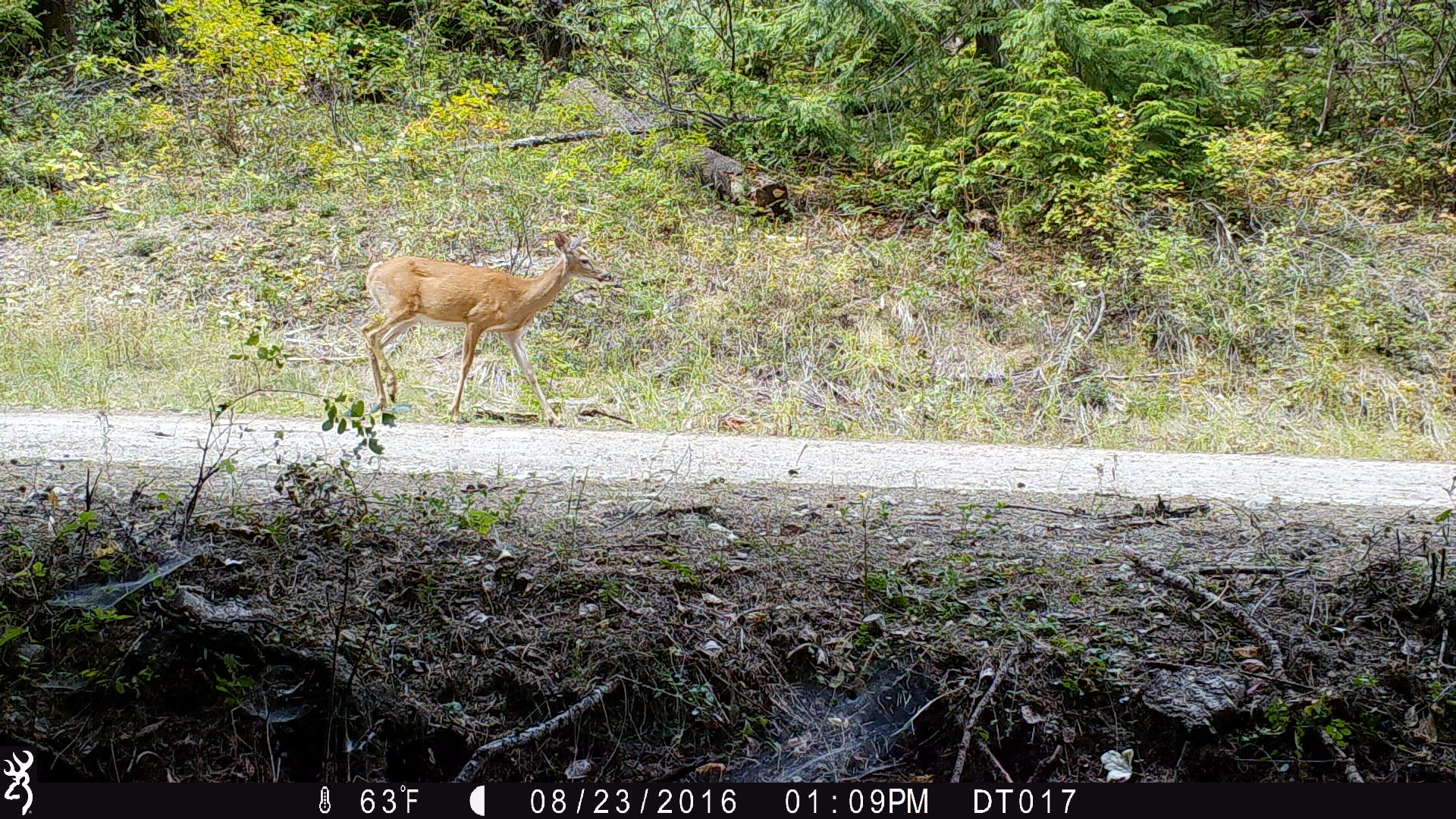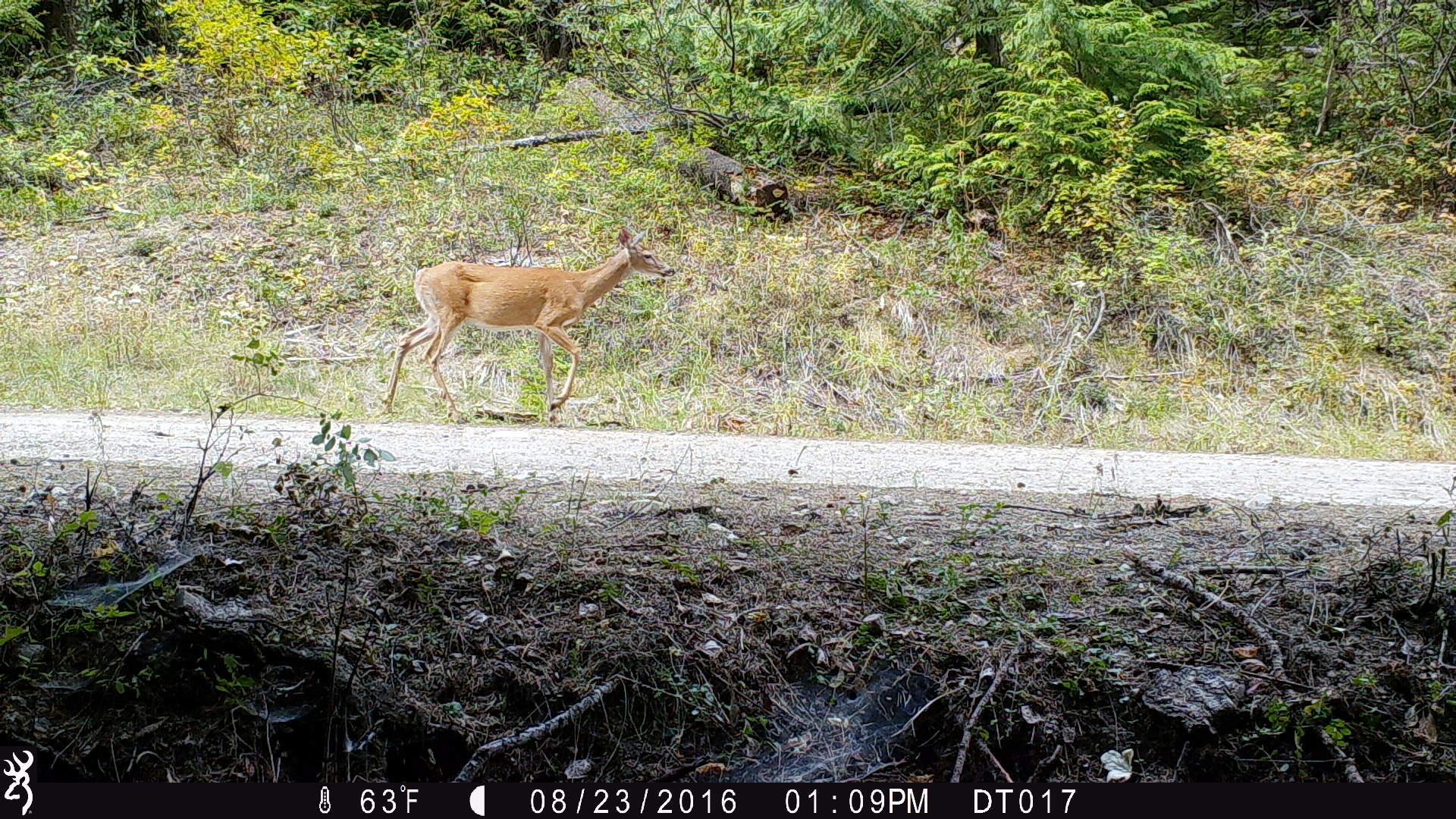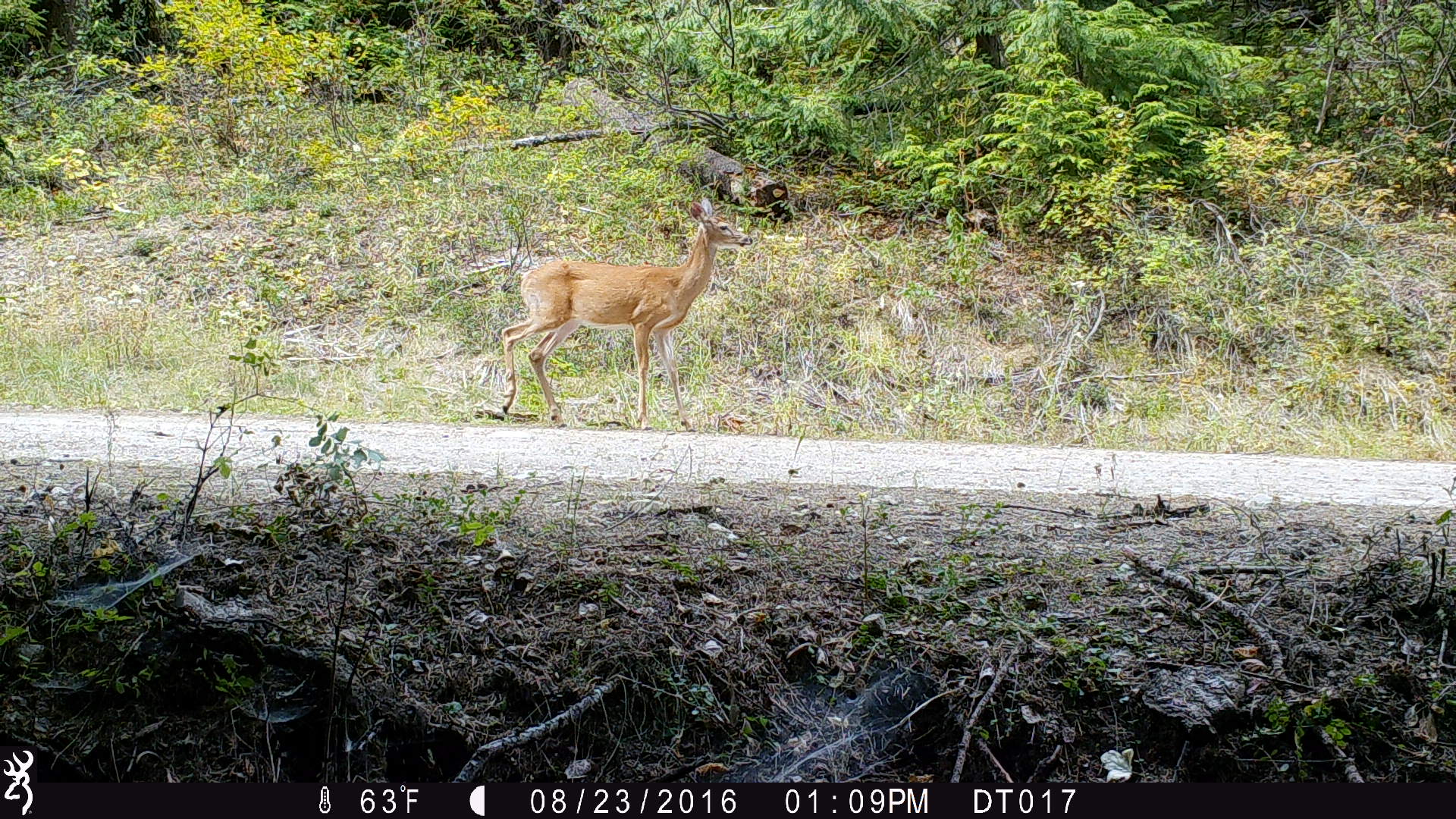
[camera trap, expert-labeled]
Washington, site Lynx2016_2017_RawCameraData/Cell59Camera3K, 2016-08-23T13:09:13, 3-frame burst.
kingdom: Animalia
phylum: Chordata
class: Mammalia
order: Artiodactyla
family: Cervidae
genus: Odocoileus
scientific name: Odocoileus virginianus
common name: white-tailed deer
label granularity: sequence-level